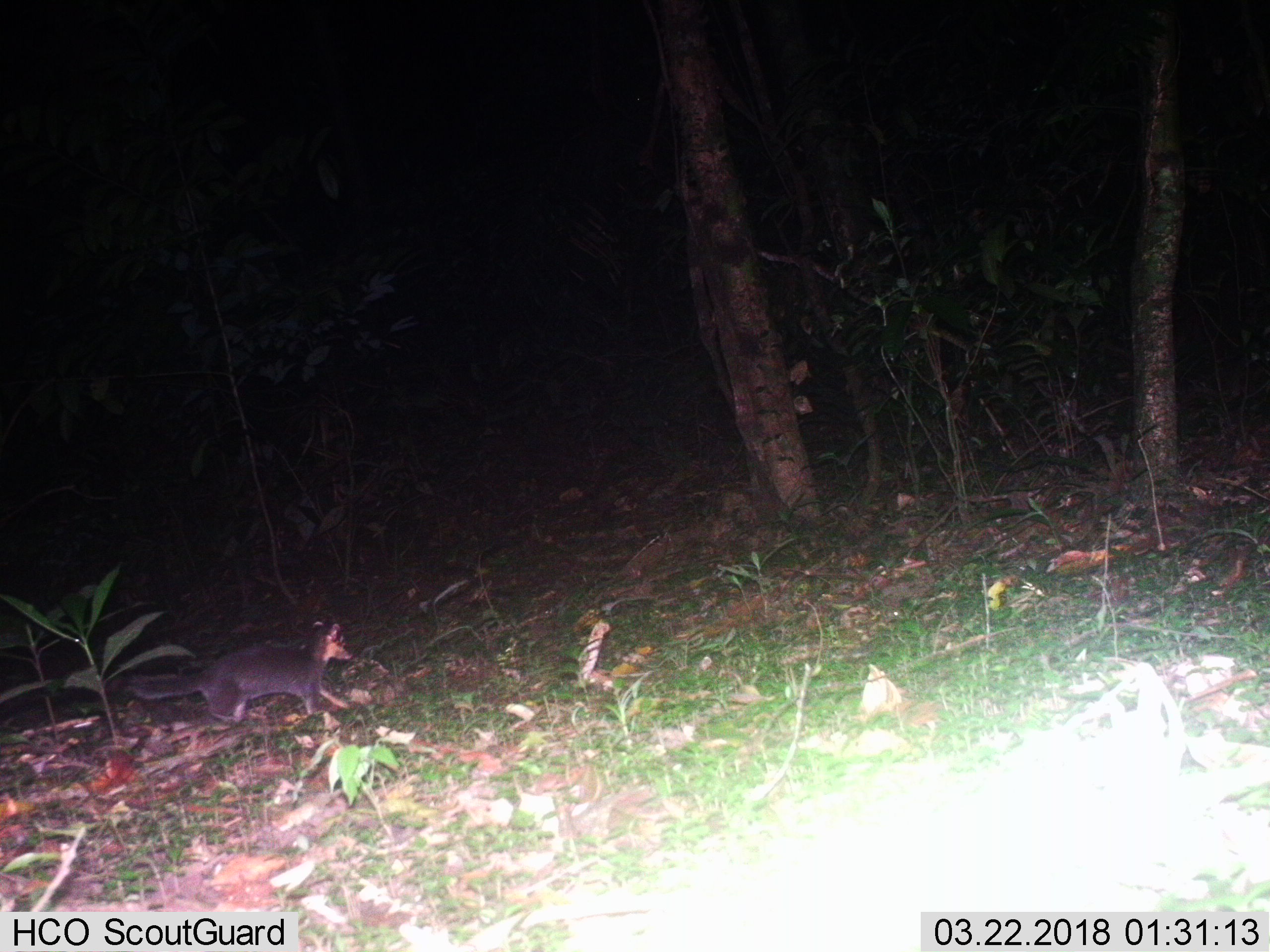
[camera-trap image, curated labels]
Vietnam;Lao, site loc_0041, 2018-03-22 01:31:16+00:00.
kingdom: Animalia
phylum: Chordata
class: Mammalia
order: Carnivora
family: Mustelidae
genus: Melogale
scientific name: Melogale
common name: ferret badger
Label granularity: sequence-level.